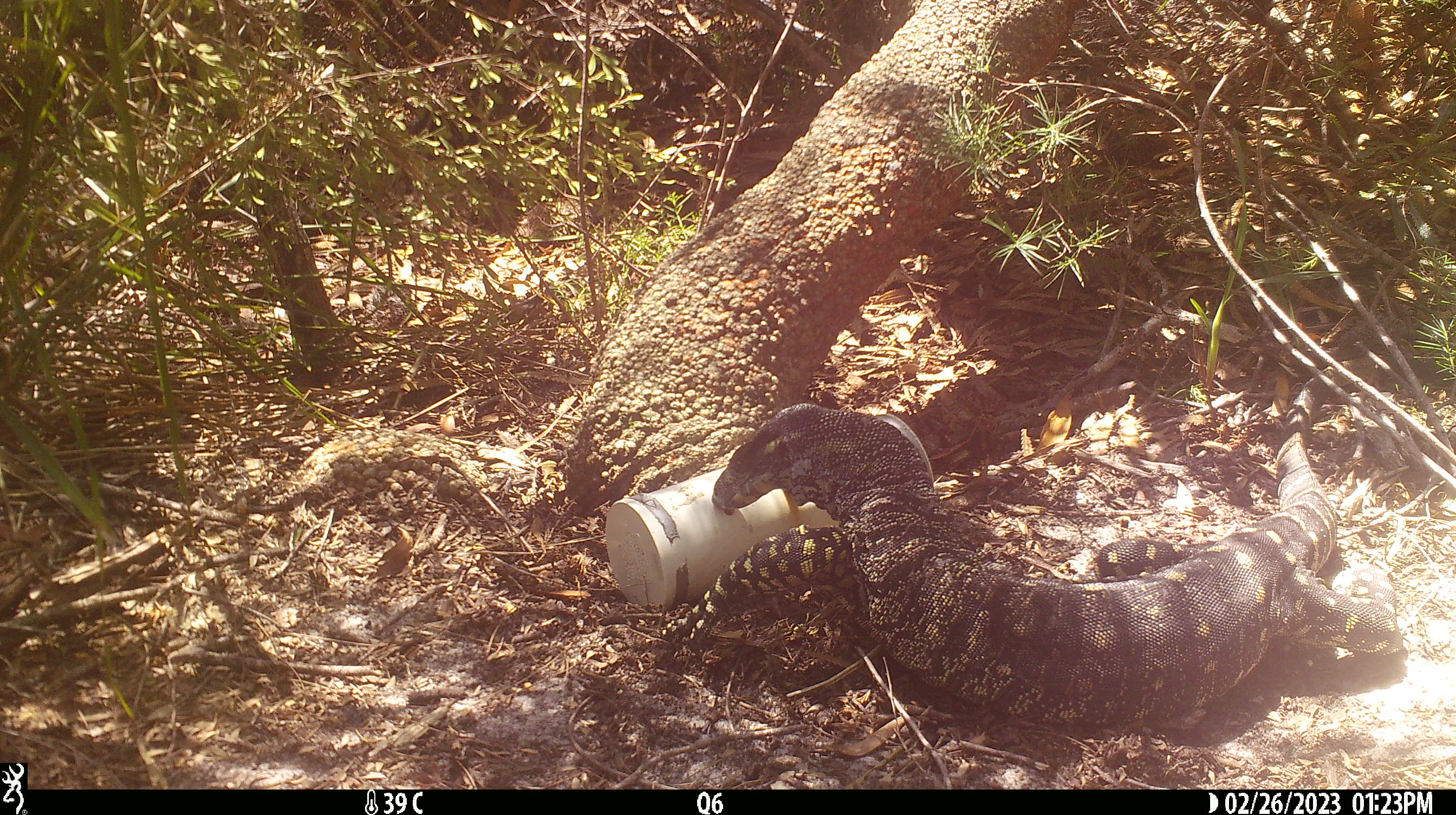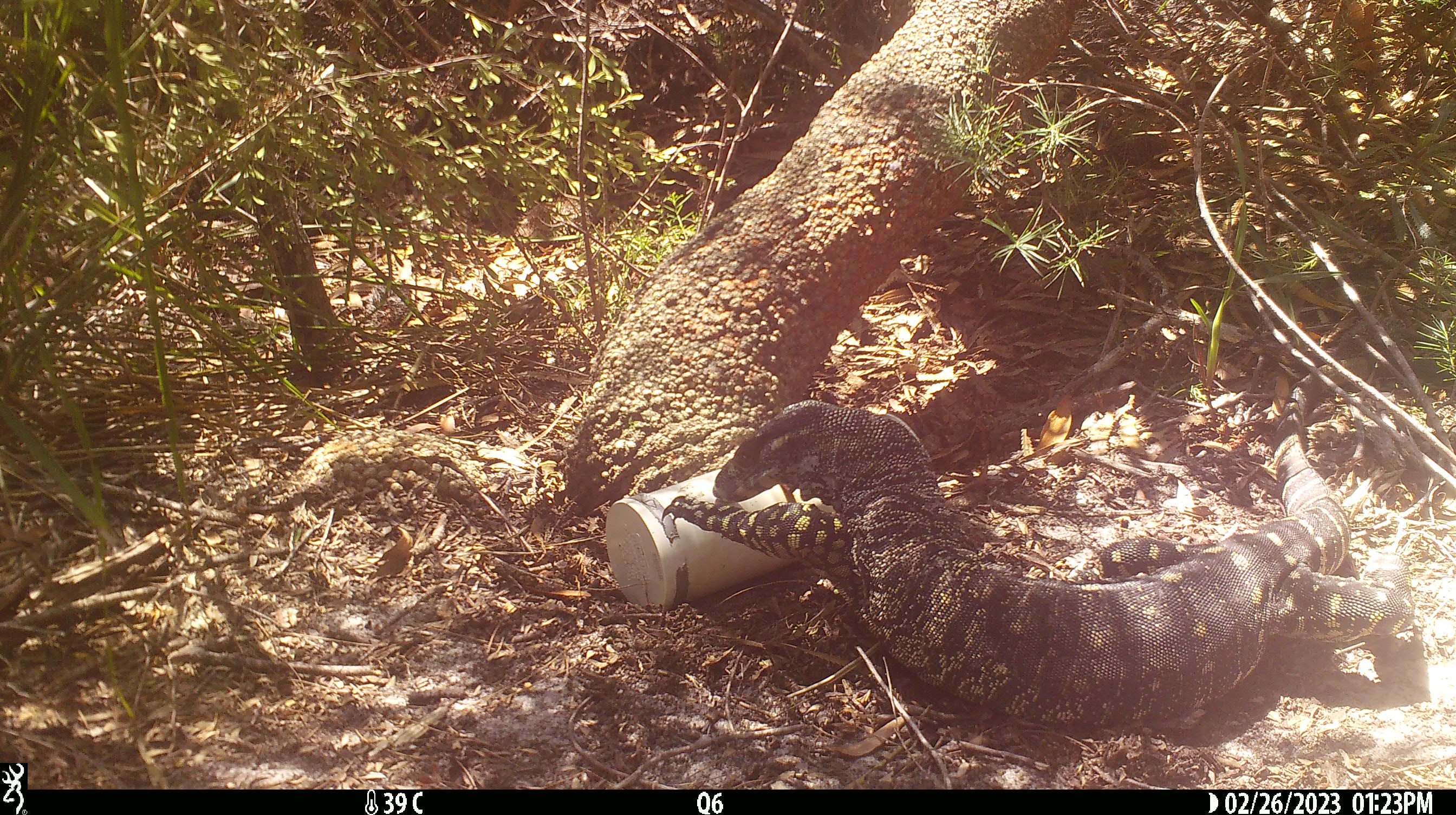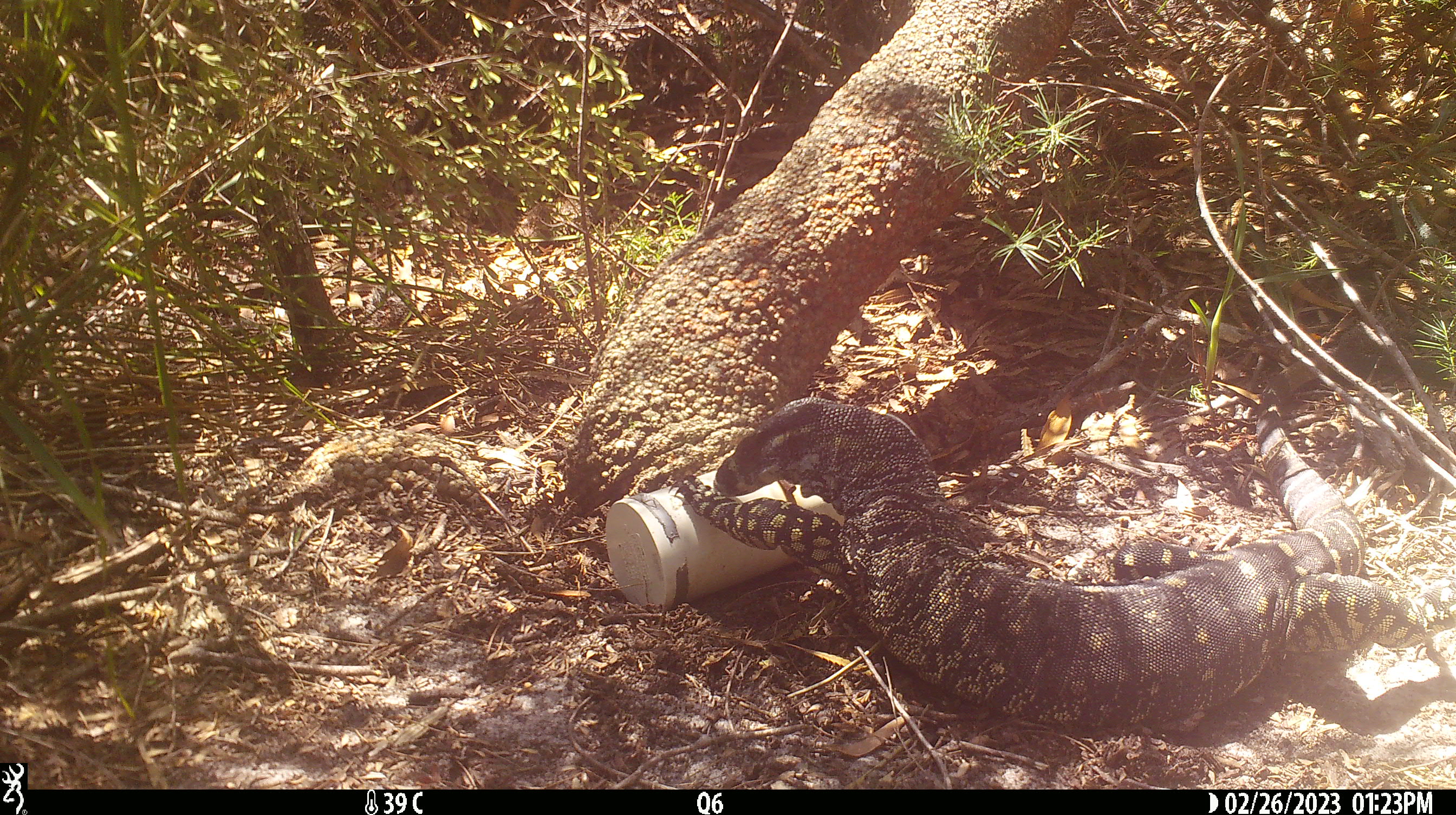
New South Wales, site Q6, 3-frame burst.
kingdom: Animalia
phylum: Chordata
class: Reptilia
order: Squamata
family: Varanidae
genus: Varanus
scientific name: Varanus varius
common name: lace monitor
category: goanna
Goanna (lace monitor) (Varanus varius).